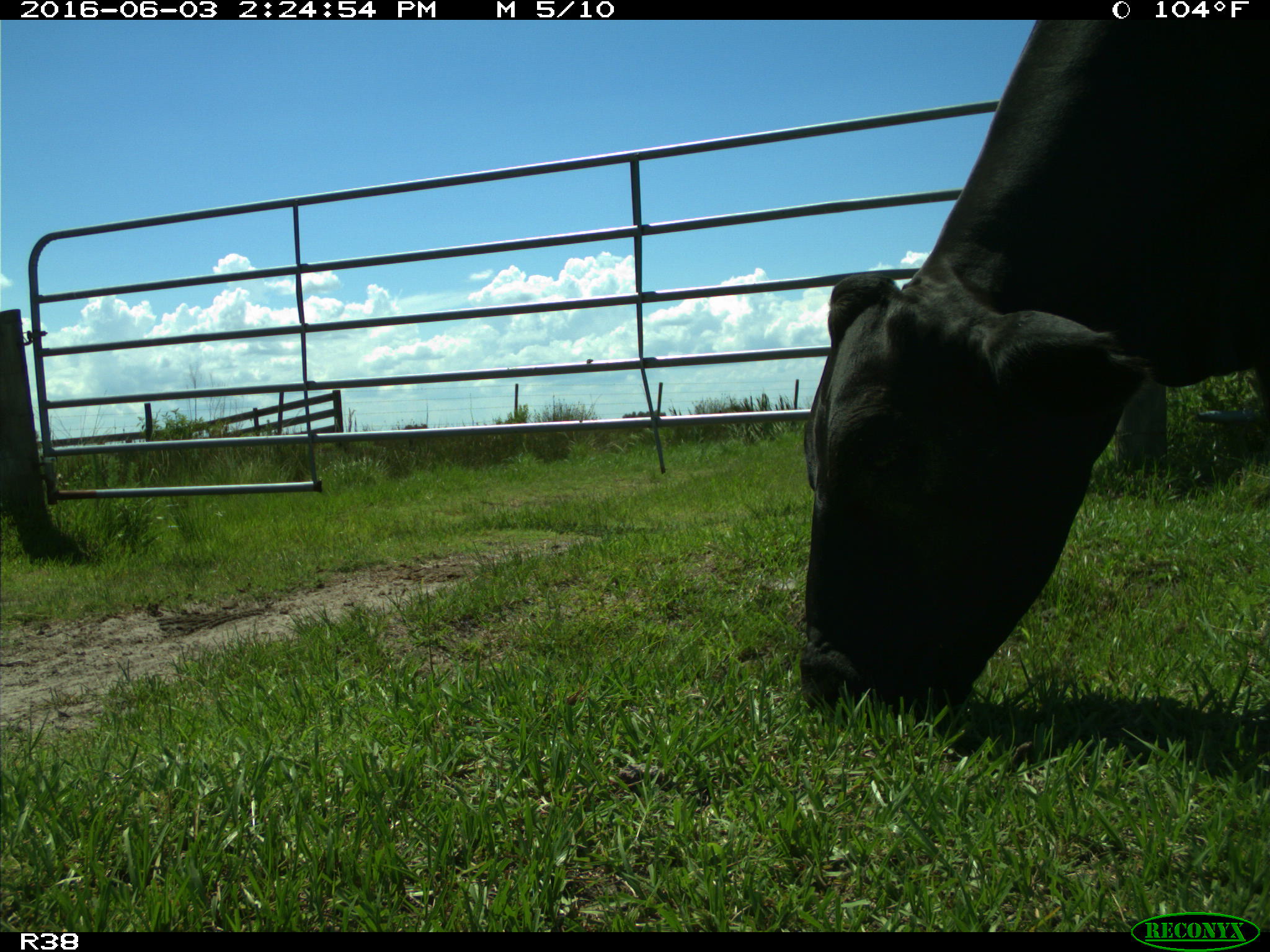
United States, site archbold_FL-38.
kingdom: Animalia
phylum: Chordata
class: Mammalia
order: Artiodactyla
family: Bovidae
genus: Bos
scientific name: Bos taurus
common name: domestic cow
Bos taurus (domestic cow).